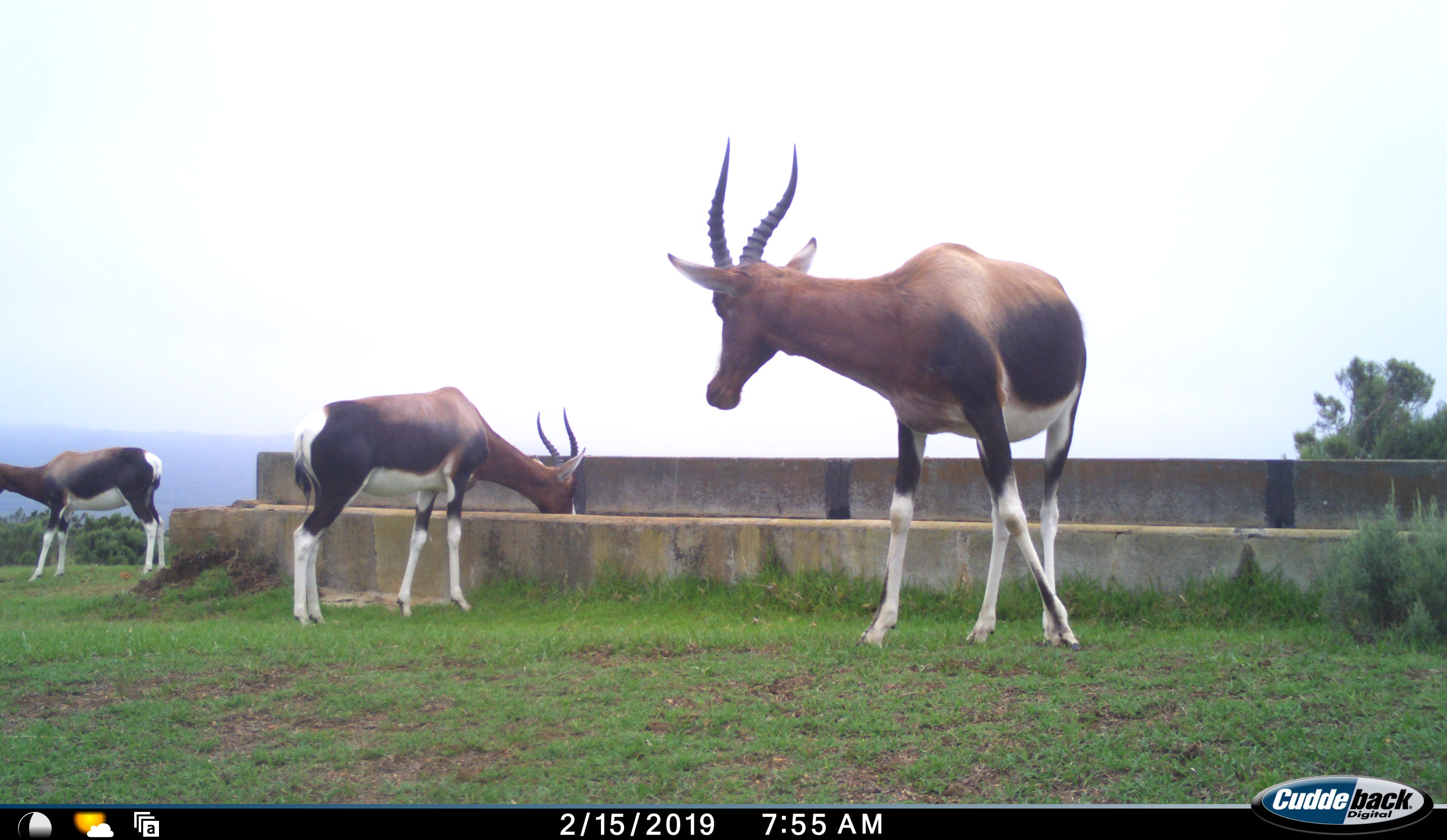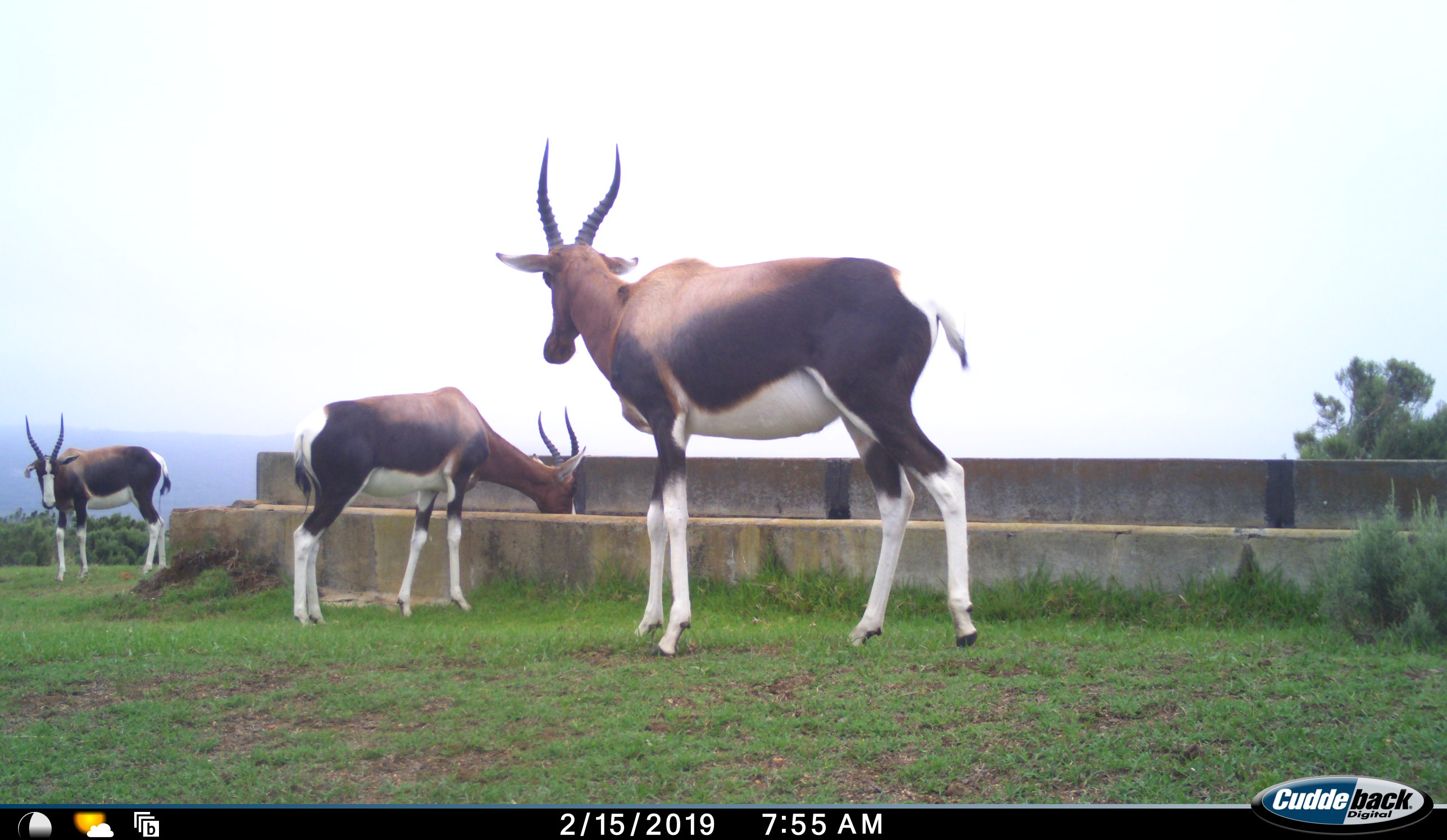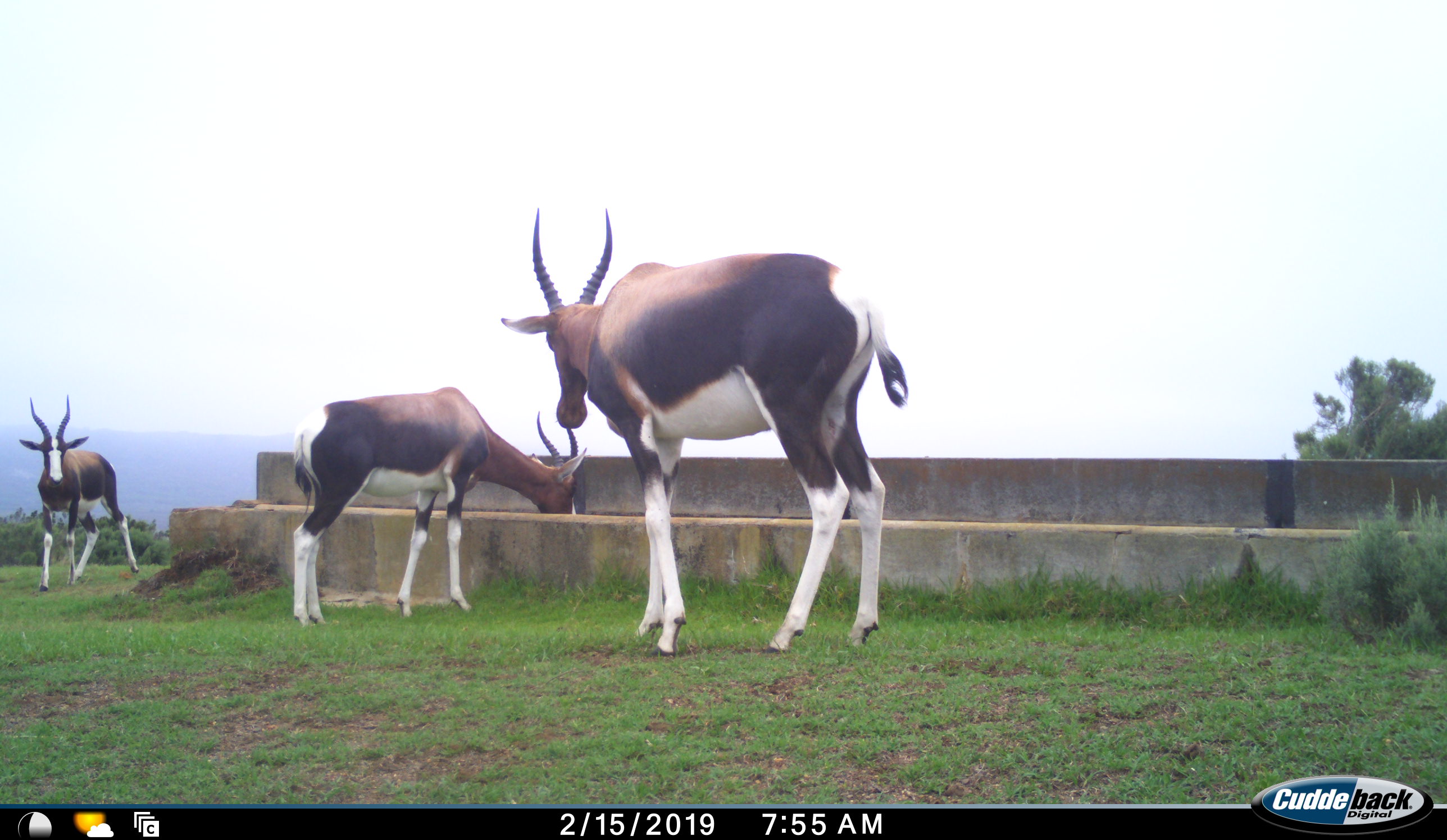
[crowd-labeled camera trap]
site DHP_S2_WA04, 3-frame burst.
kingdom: Animalia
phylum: Chordata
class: Mammalia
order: Artiodactyla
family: Bovidae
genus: Damaliscus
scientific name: Damaliscus pygargus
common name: bontebok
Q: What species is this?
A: Bontebok (Damaliscus pygargus).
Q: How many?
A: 3.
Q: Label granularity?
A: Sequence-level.